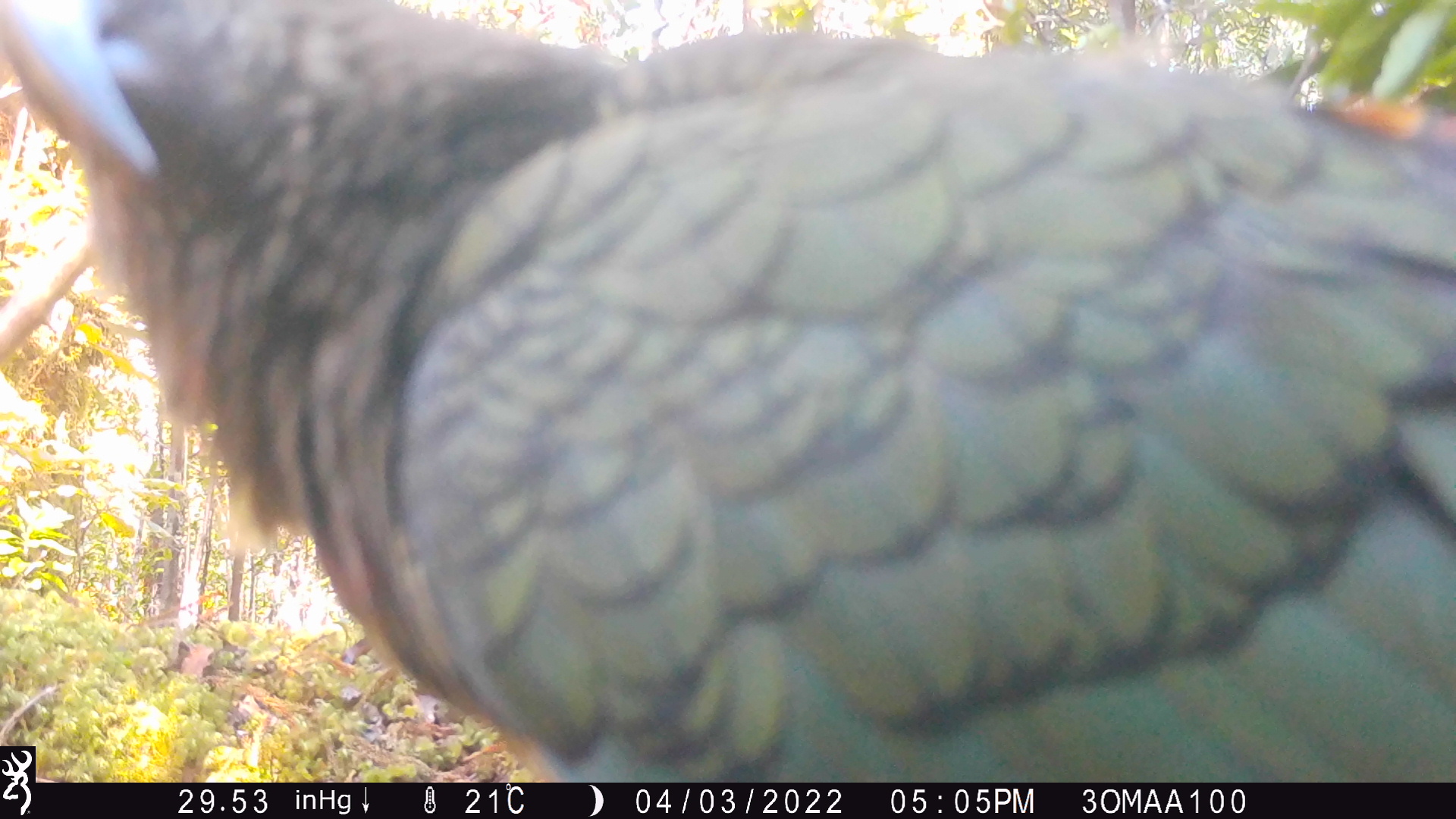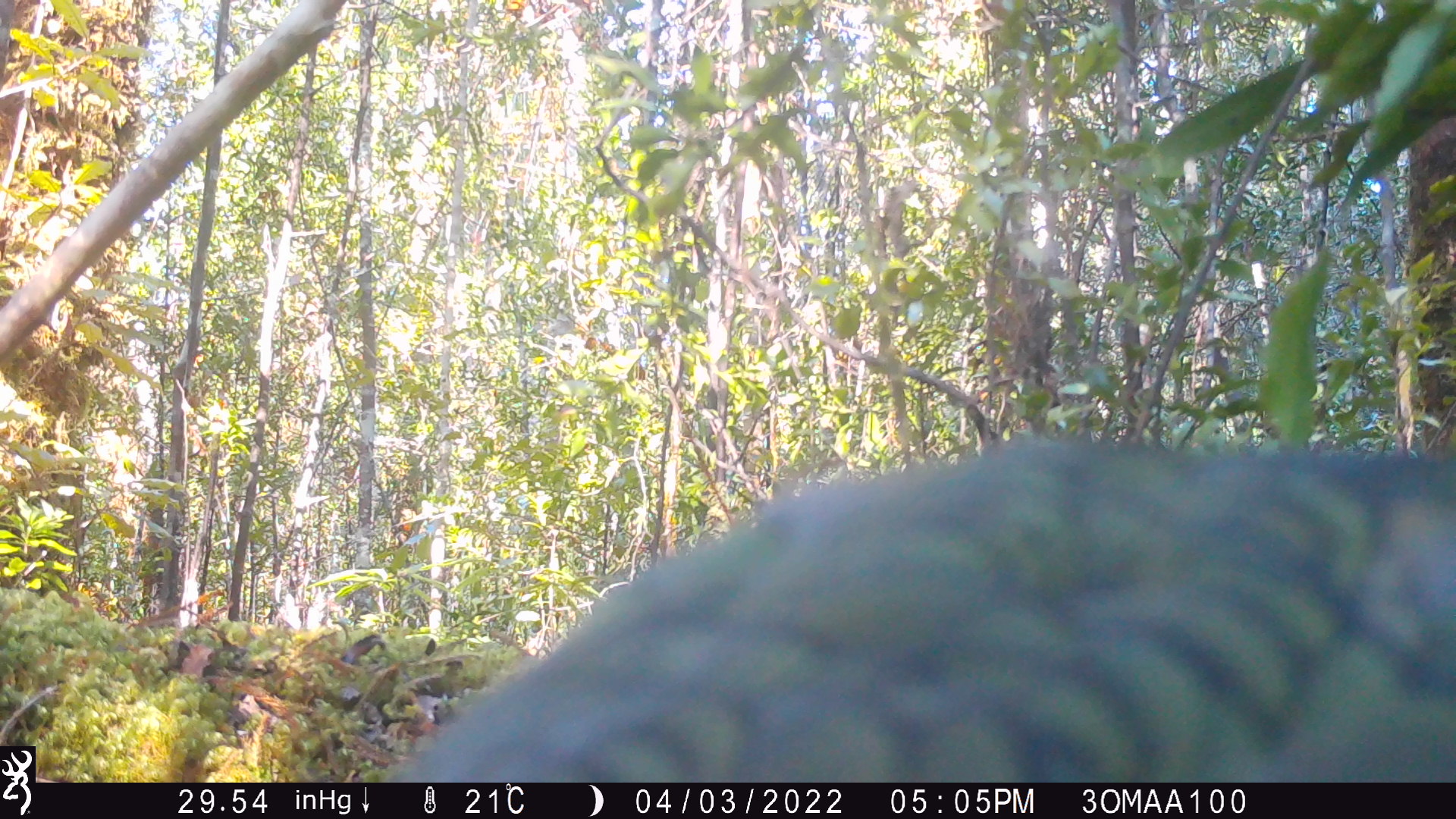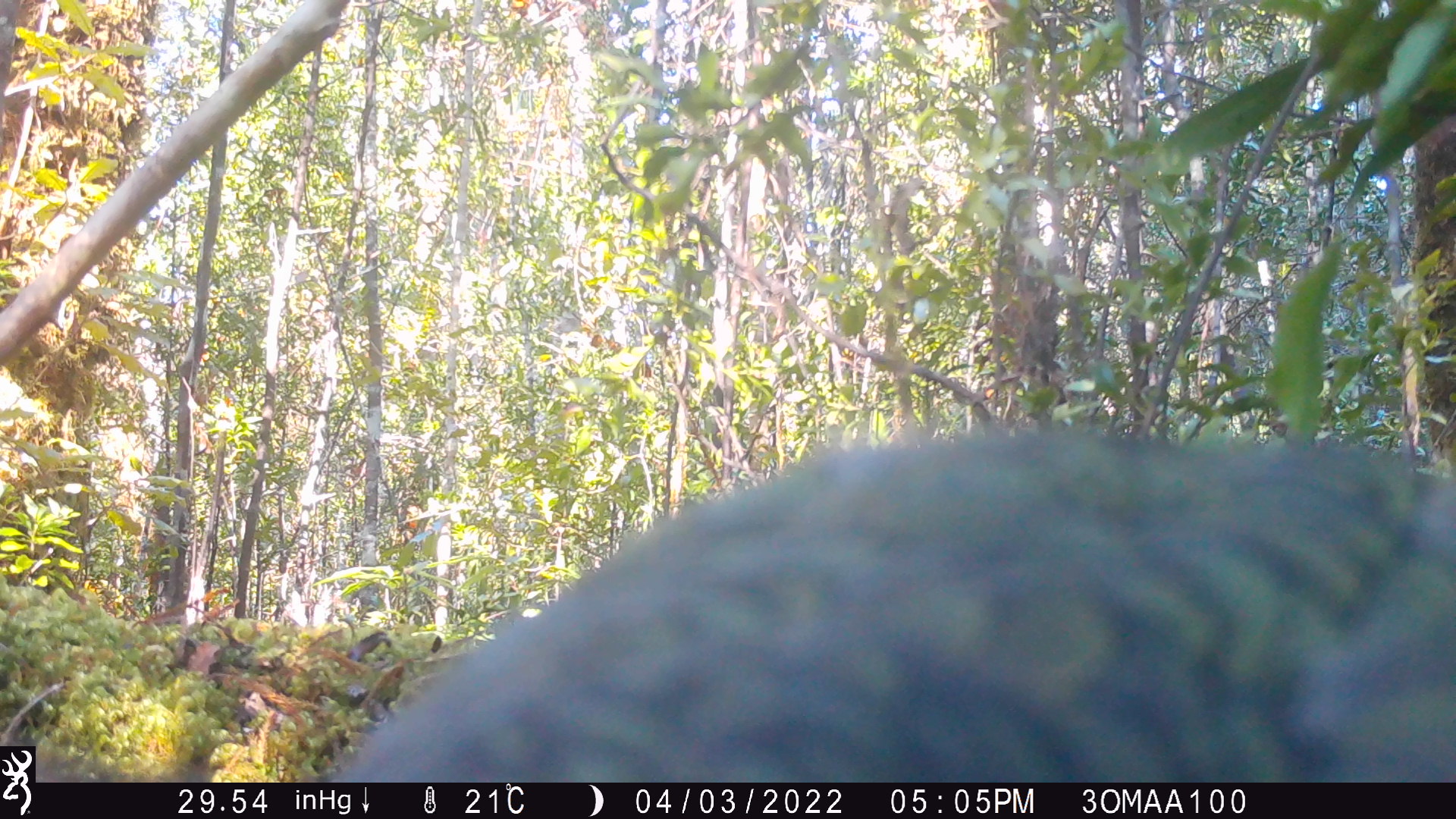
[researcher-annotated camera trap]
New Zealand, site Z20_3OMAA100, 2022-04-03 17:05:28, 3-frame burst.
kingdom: Animalia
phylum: Chordata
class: Aves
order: Psittaciformes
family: Strigopidae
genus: Nestor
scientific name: Nestor notabilis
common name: kea